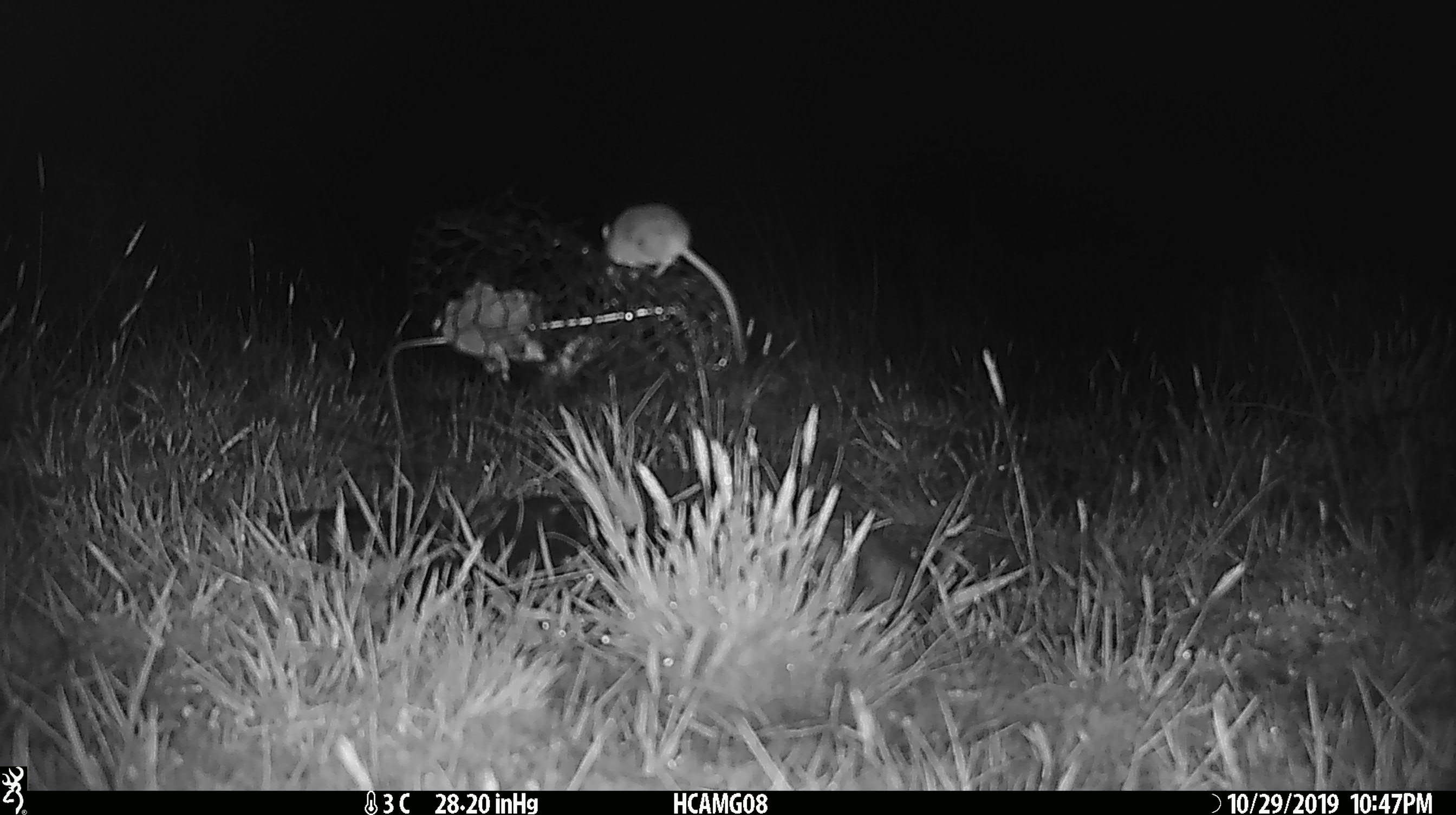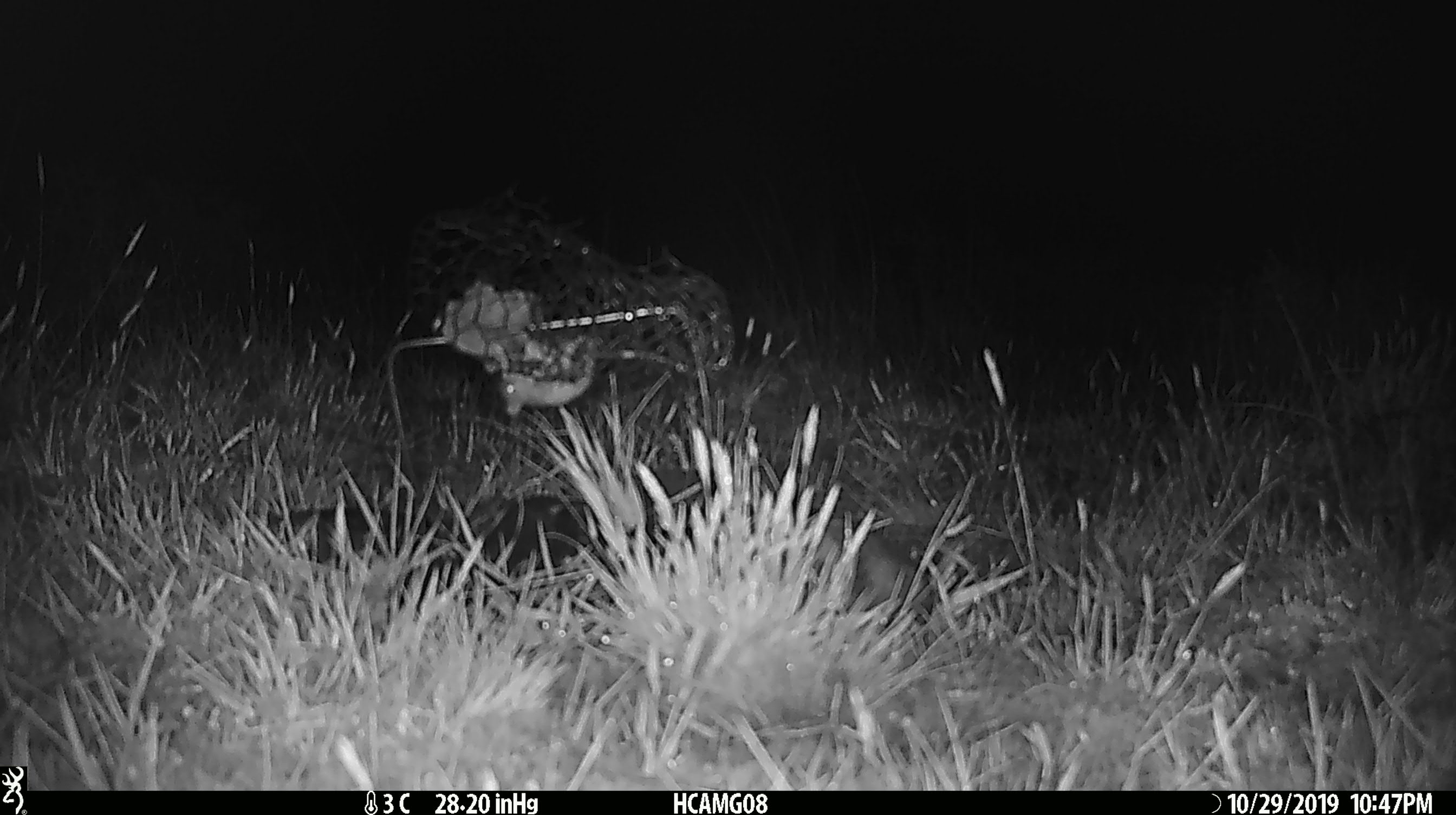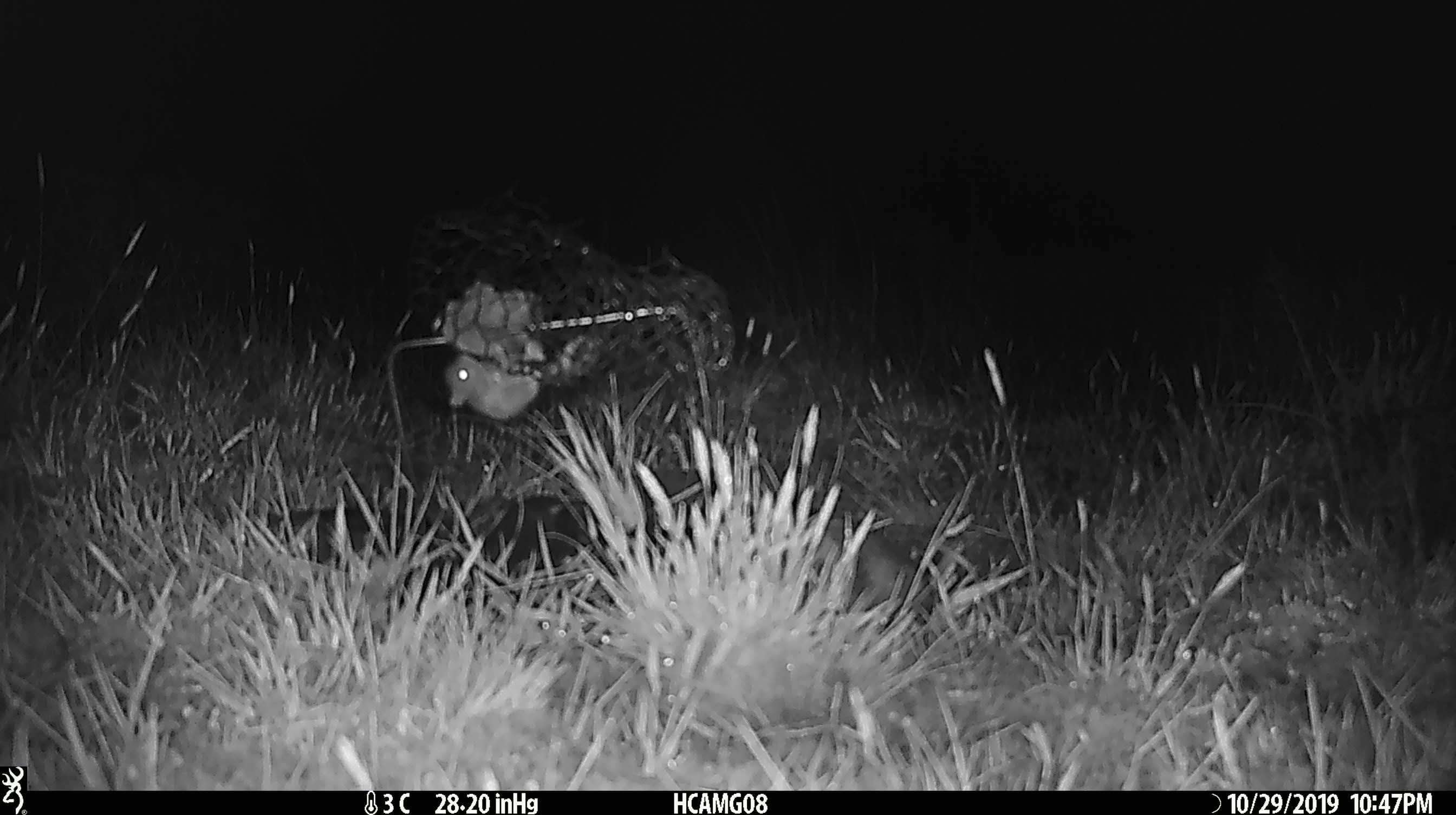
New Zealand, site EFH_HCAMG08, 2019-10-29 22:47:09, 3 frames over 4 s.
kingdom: Animalia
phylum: Chordata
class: Mammalia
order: Rodentia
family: Muridae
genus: Mus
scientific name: Mus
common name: mouse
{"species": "mouse (Mus)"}